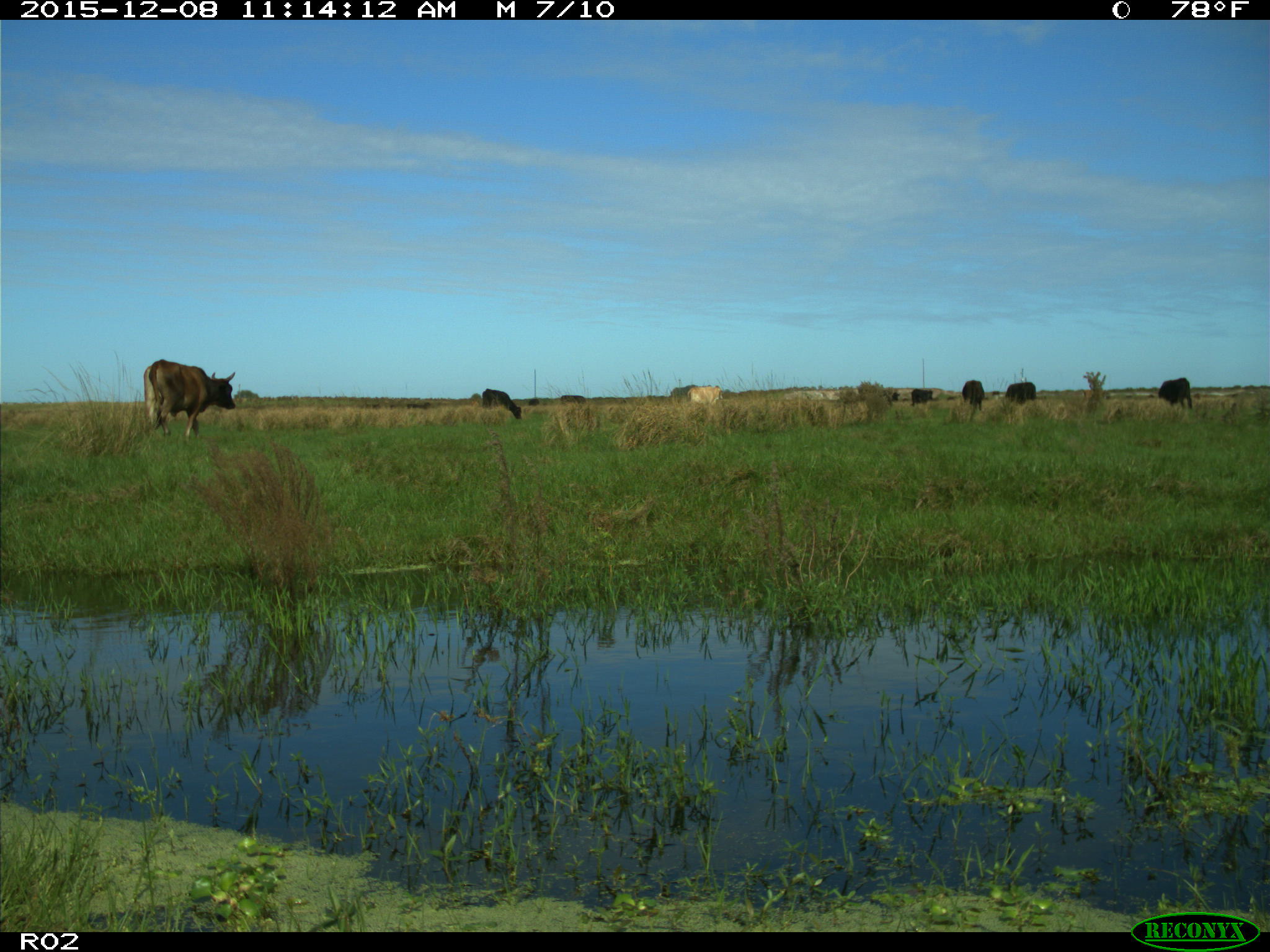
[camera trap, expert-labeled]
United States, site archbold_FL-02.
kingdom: Animalia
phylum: Chordata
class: Mammalia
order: Artiodactyla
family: Bovidae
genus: Bos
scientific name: Bos taurus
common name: domestic cow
Bos taurus (domestic cow).